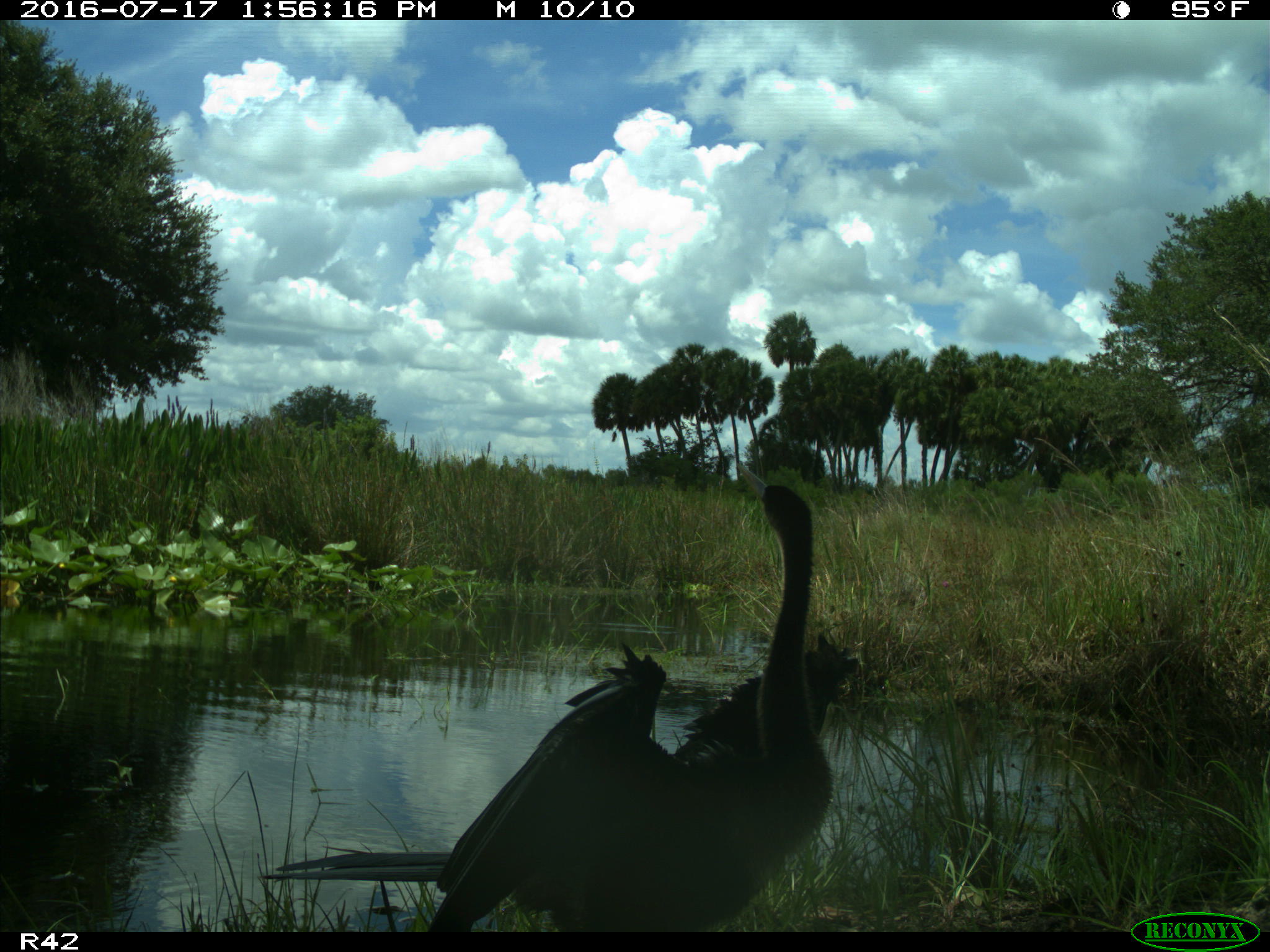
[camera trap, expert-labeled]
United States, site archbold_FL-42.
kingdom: Animalia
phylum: Chordata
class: Aves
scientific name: Aves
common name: birds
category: unidentified bird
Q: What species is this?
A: Unidentified bird (birds) (Aves).